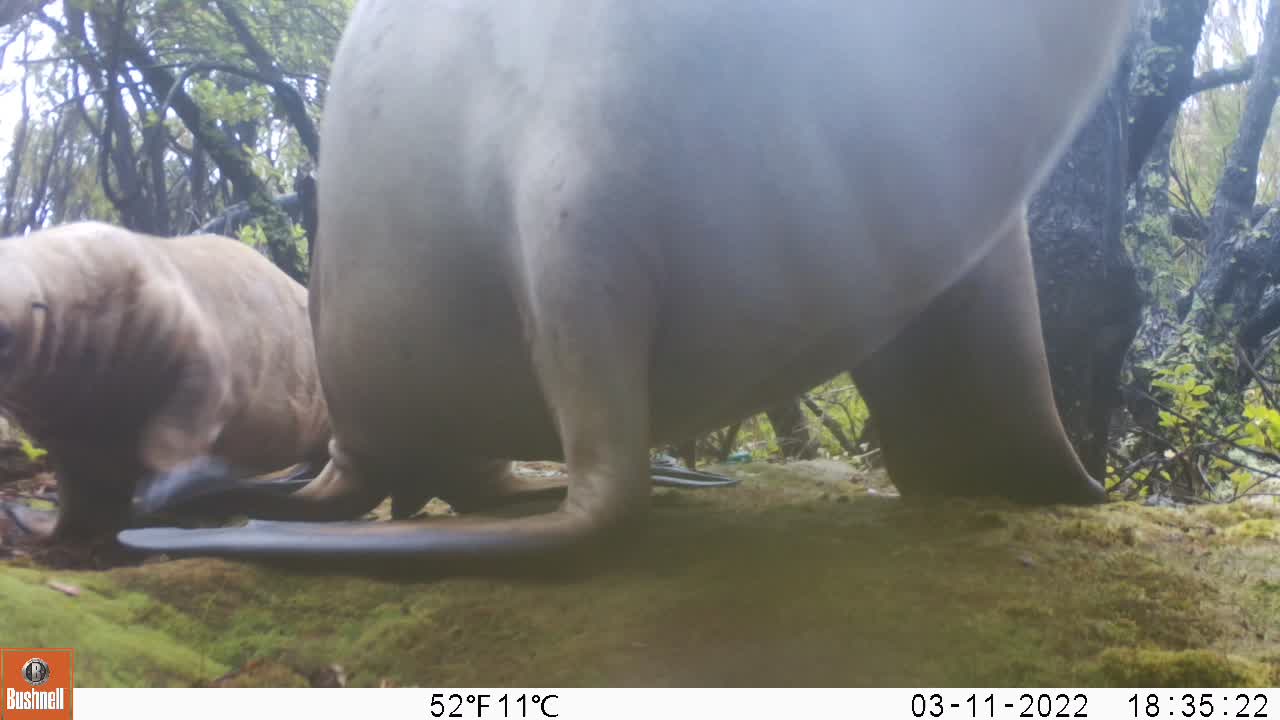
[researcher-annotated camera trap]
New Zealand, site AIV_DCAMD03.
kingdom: Animalia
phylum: Chordata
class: Mammalia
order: Carnivora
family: Otariidae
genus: Phocarctos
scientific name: Phocarctos hookeri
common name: new zealand sea lion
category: sealion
Sealion (new zealand sea lion) (Phocarctos hookeri).